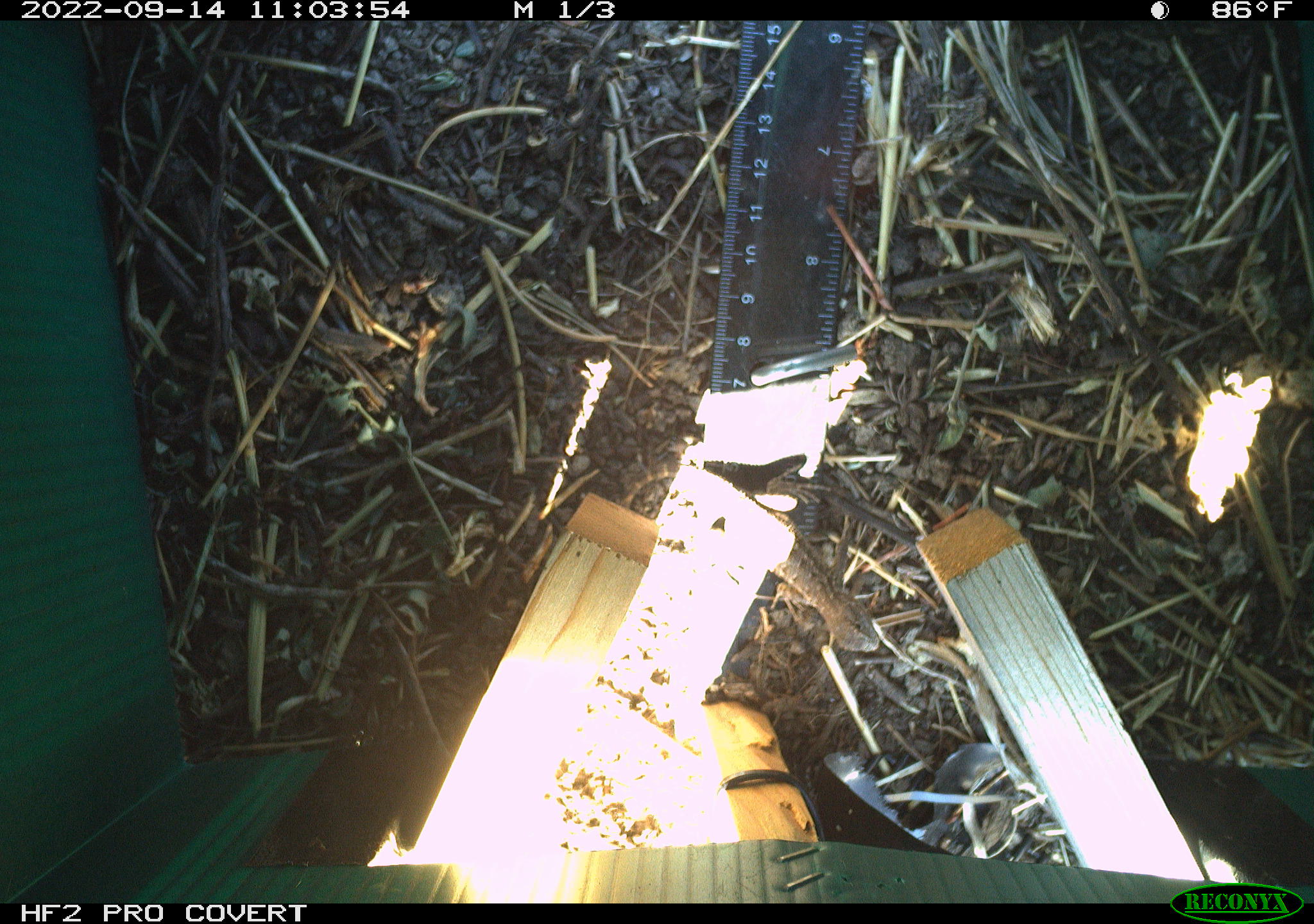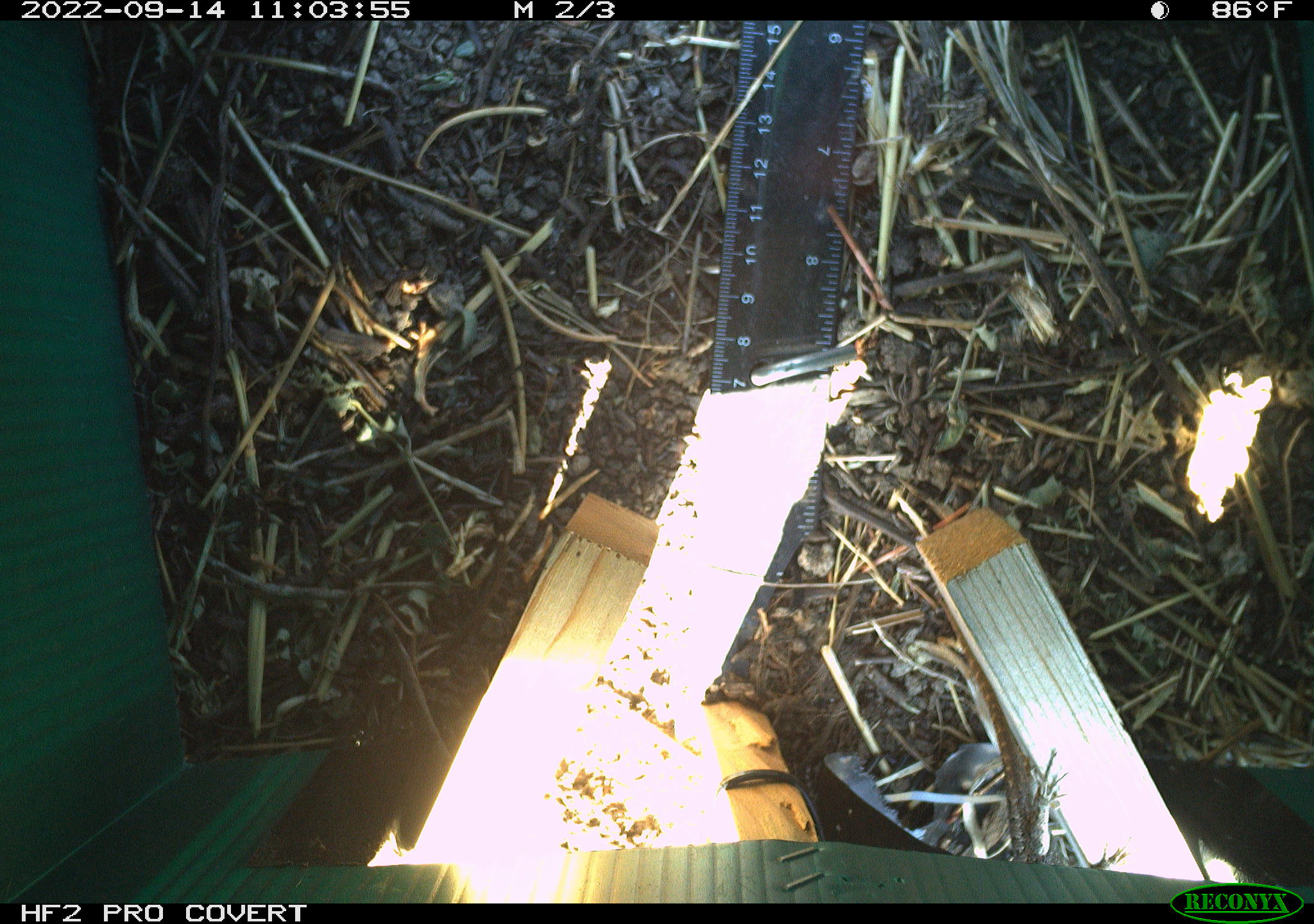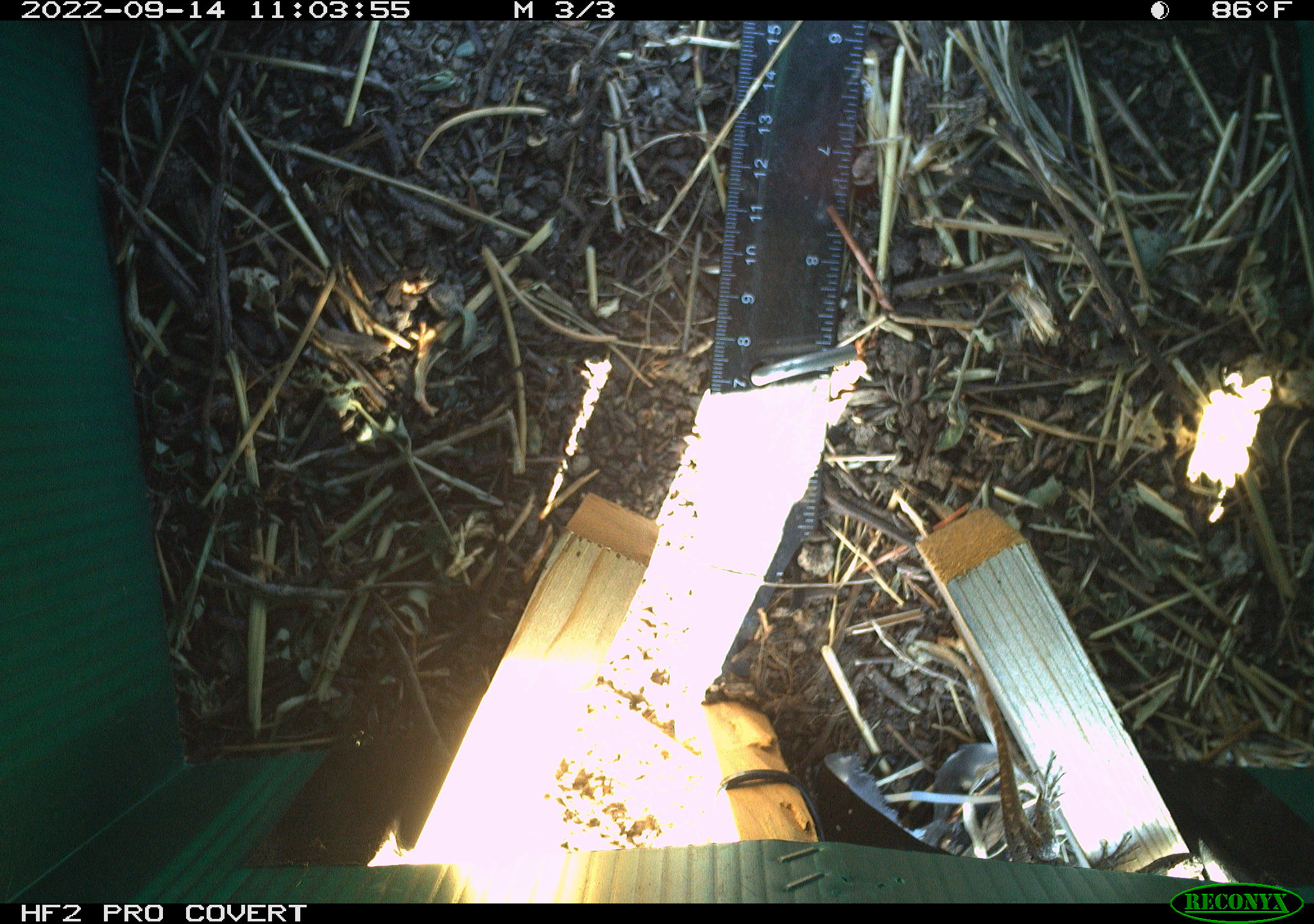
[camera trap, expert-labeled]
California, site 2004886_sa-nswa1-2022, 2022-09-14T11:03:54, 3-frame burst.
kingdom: Animalia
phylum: Chordata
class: Reptilia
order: Squamata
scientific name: Squamata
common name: lizards and snakes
Lizards and snakes (Squamata).